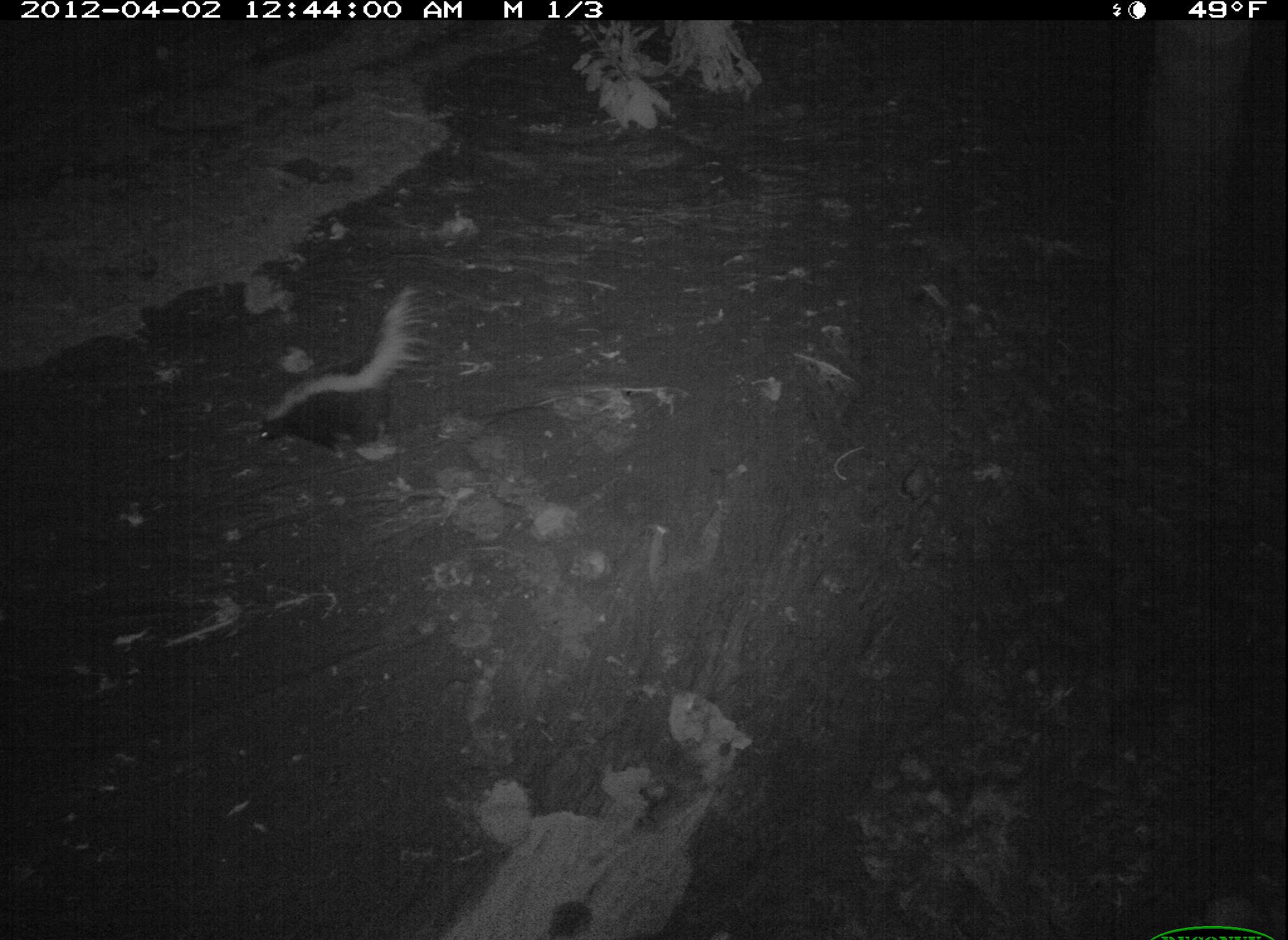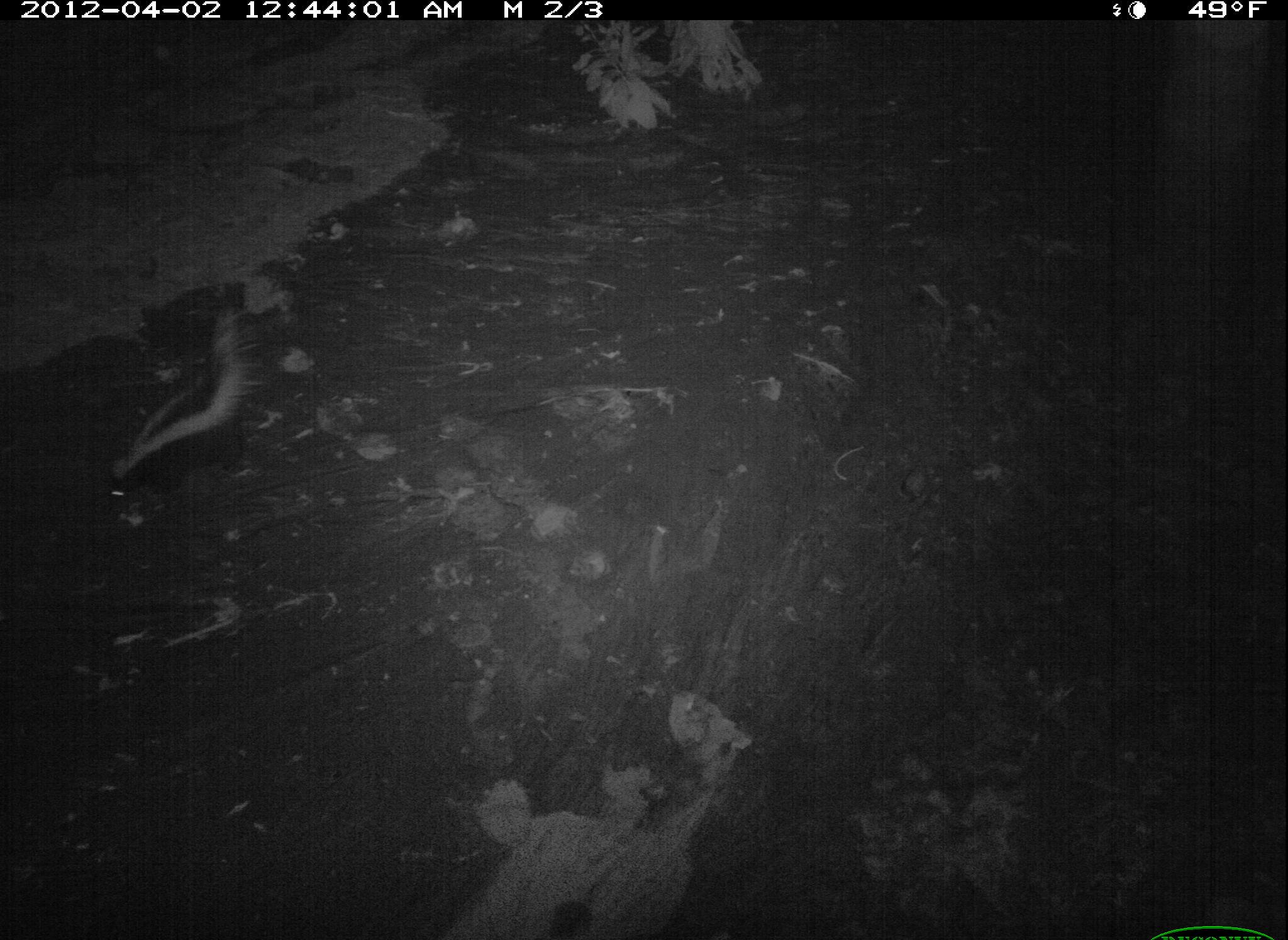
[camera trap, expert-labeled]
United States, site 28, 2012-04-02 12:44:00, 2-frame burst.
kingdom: Animalia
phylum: Chordata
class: Mammalia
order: Carnivora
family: Mephitidae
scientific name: Mephitidae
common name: skunk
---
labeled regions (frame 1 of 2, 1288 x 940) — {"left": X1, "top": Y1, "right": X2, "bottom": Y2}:
skunk: {"left": 246, "top": 264, "right": 444, "bottom": 478}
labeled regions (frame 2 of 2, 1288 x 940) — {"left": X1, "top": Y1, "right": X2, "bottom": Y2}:
skunk: {"left": 82, "top": 293, "right": 282, "bottom": 520}